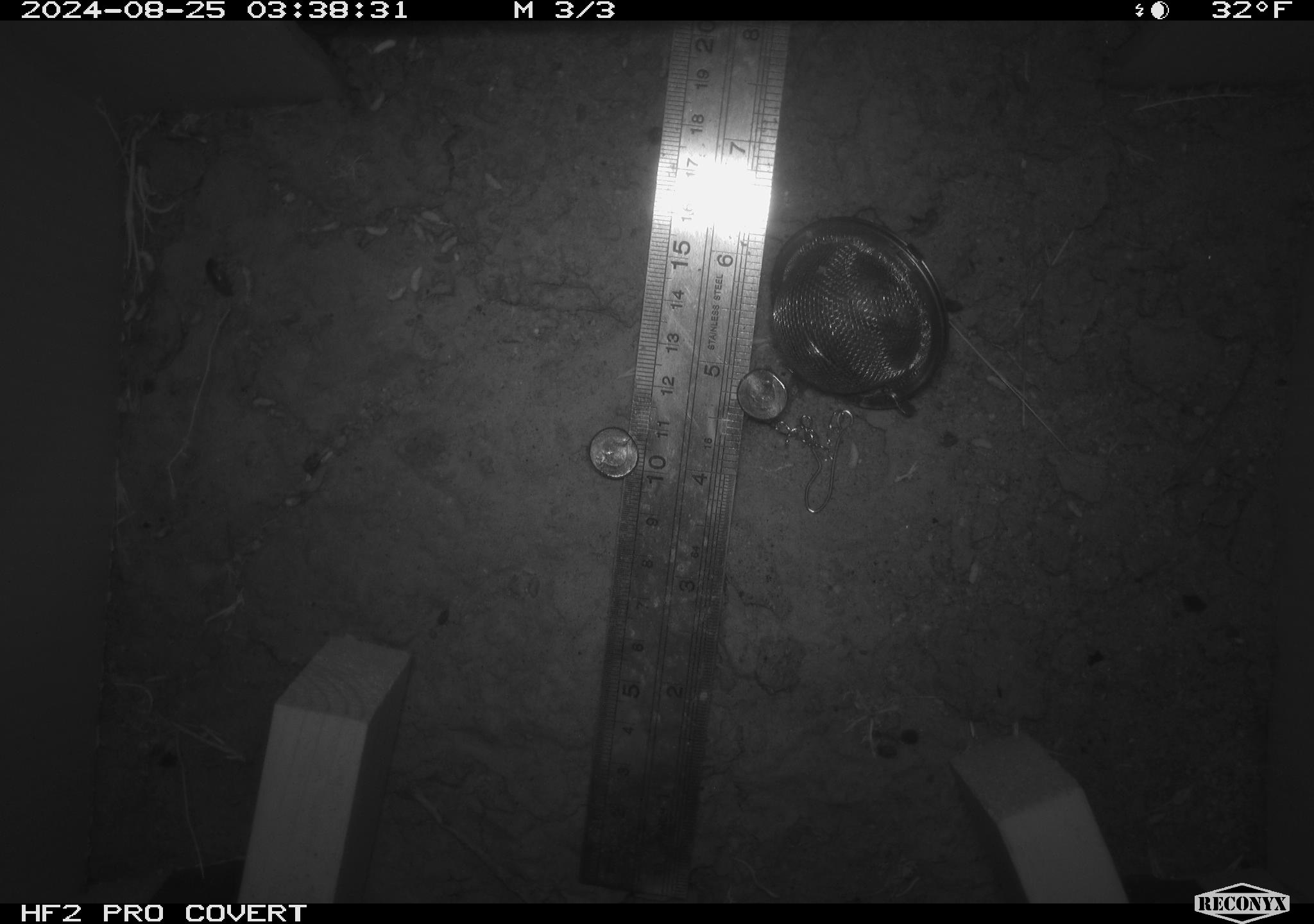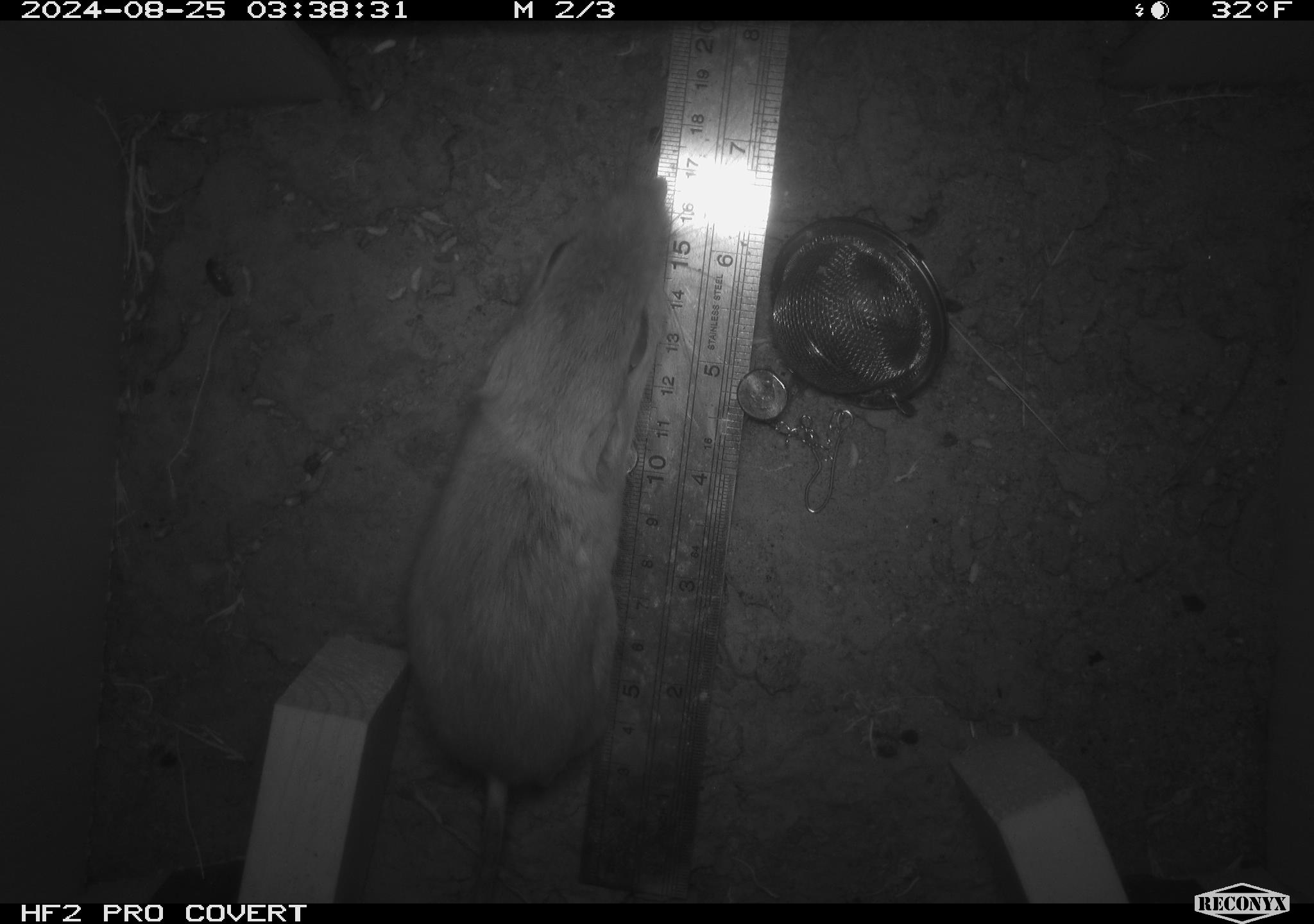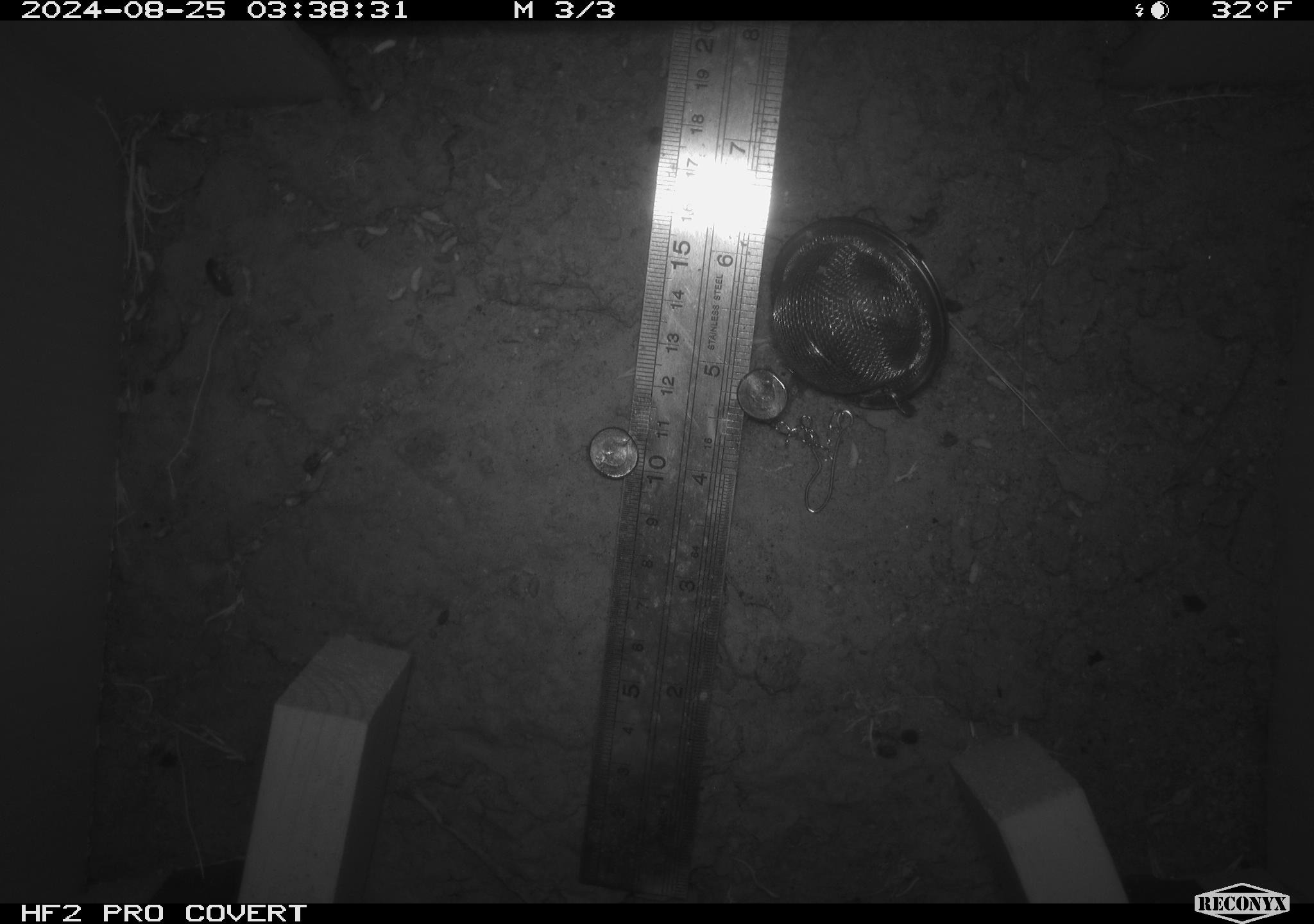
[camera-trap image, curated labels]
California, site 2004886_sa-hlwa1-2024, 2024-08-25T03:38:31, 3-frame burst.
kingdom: Animalia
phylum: Chordata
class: Mammalia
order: Rodentia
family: Heteromyidae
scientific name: Heteromyidae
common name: kangaroo rats and pocket mice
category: heteromyidae family